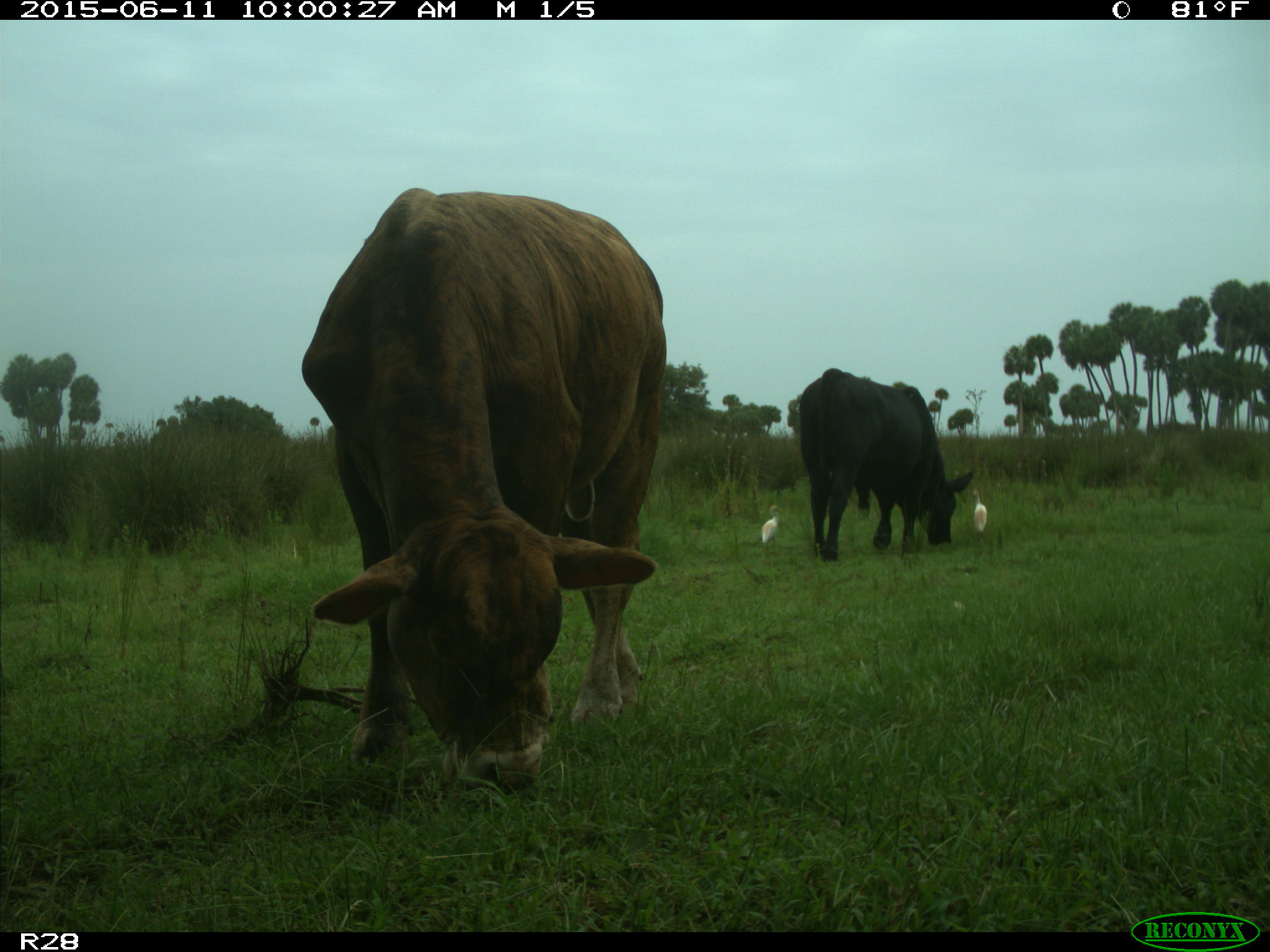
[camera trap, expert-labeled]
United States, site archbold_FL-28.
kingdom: Animalia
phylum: Chordata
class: Mammalia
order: Artiodactyla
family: Bovidae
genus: Bos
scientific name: Bos taurus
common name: domestic cow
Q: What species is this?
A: Bos taurus (domestic cow).